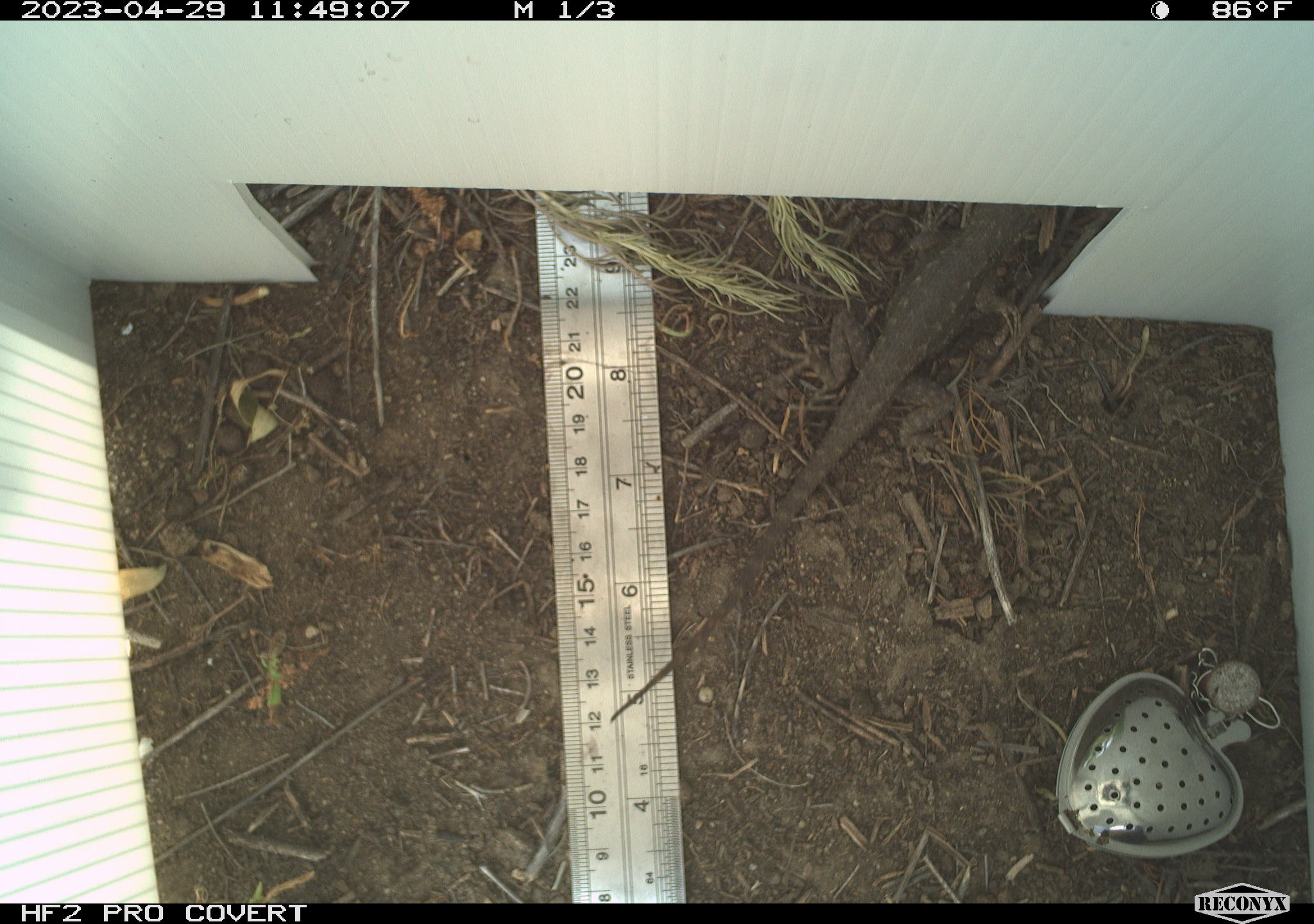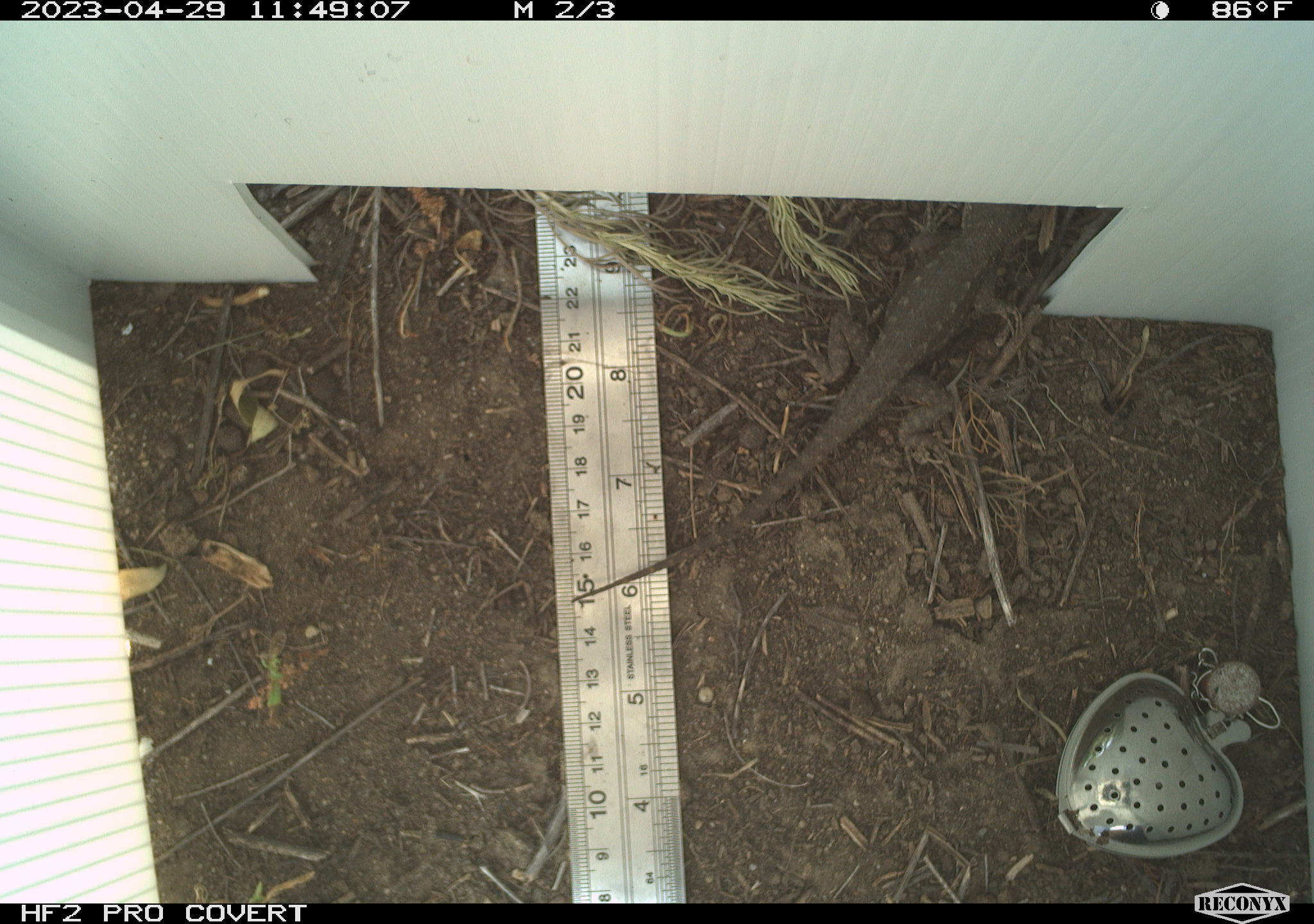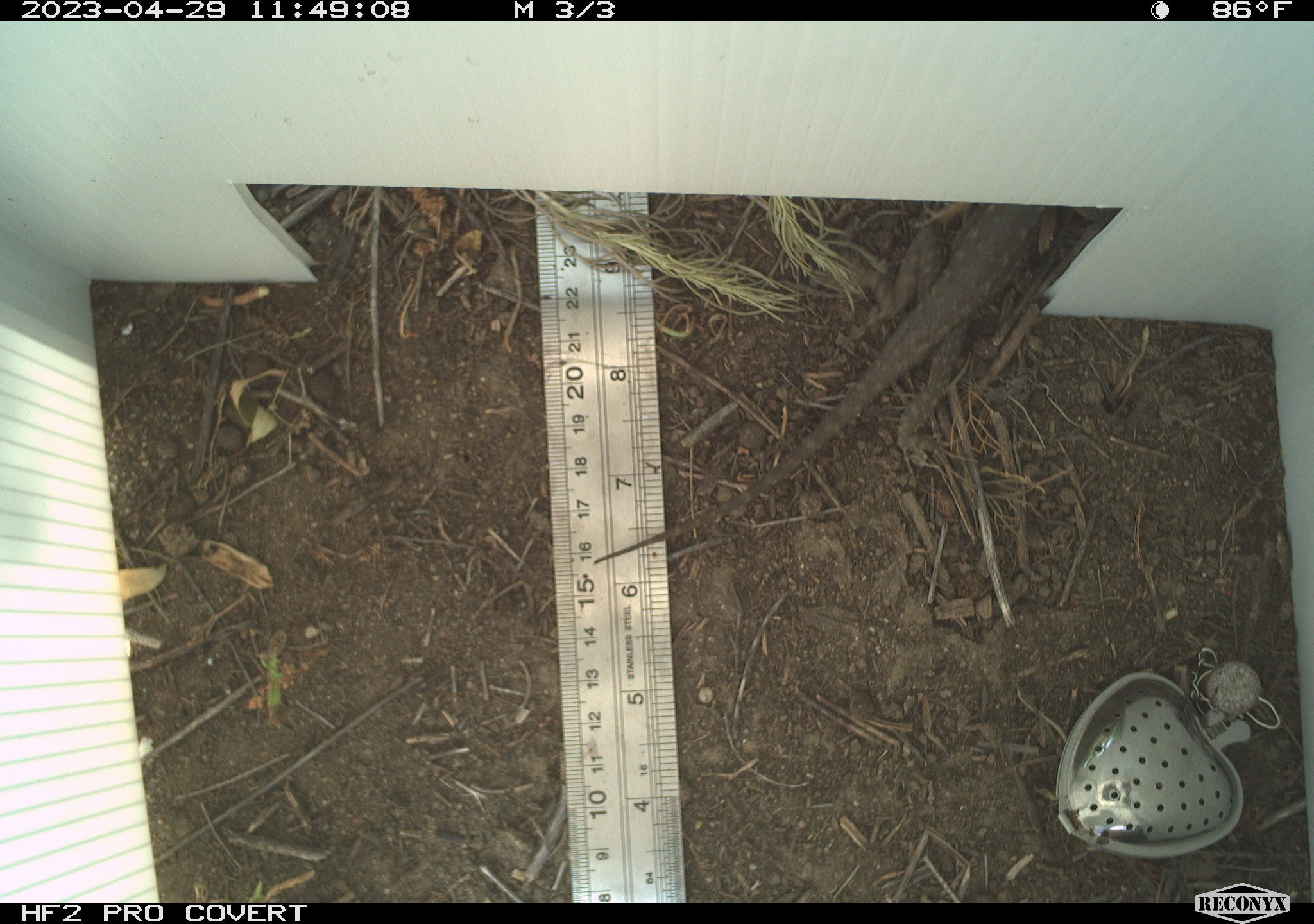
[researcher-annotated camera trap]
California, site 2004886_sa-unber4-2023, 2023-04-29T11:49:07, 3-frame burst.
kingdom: Animalia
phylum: Chordata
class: Reptilia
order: Squamata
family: Phrynosomatidae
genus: Sceloporus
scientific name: Sceloporus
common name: spiny lizards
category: sceloporus species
Sceloporus species (spiny lizards) (Sceloporus).